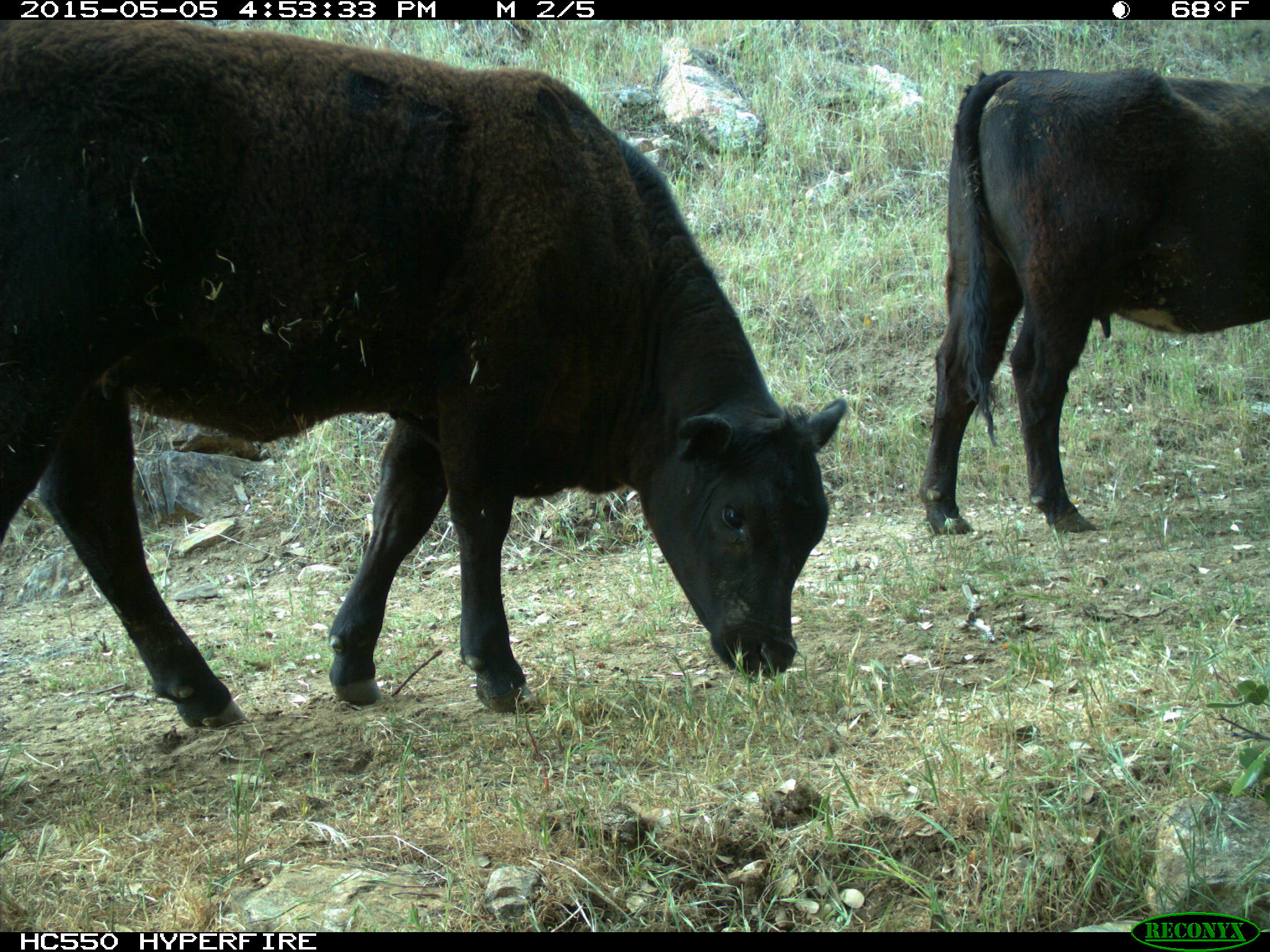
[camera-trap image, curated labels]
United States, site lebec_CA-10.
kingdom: Animalia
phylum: Chordata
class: Mammalia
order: Artiodactyla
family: Bovidae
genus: Bos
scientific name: Bos taurus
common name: domestic cow